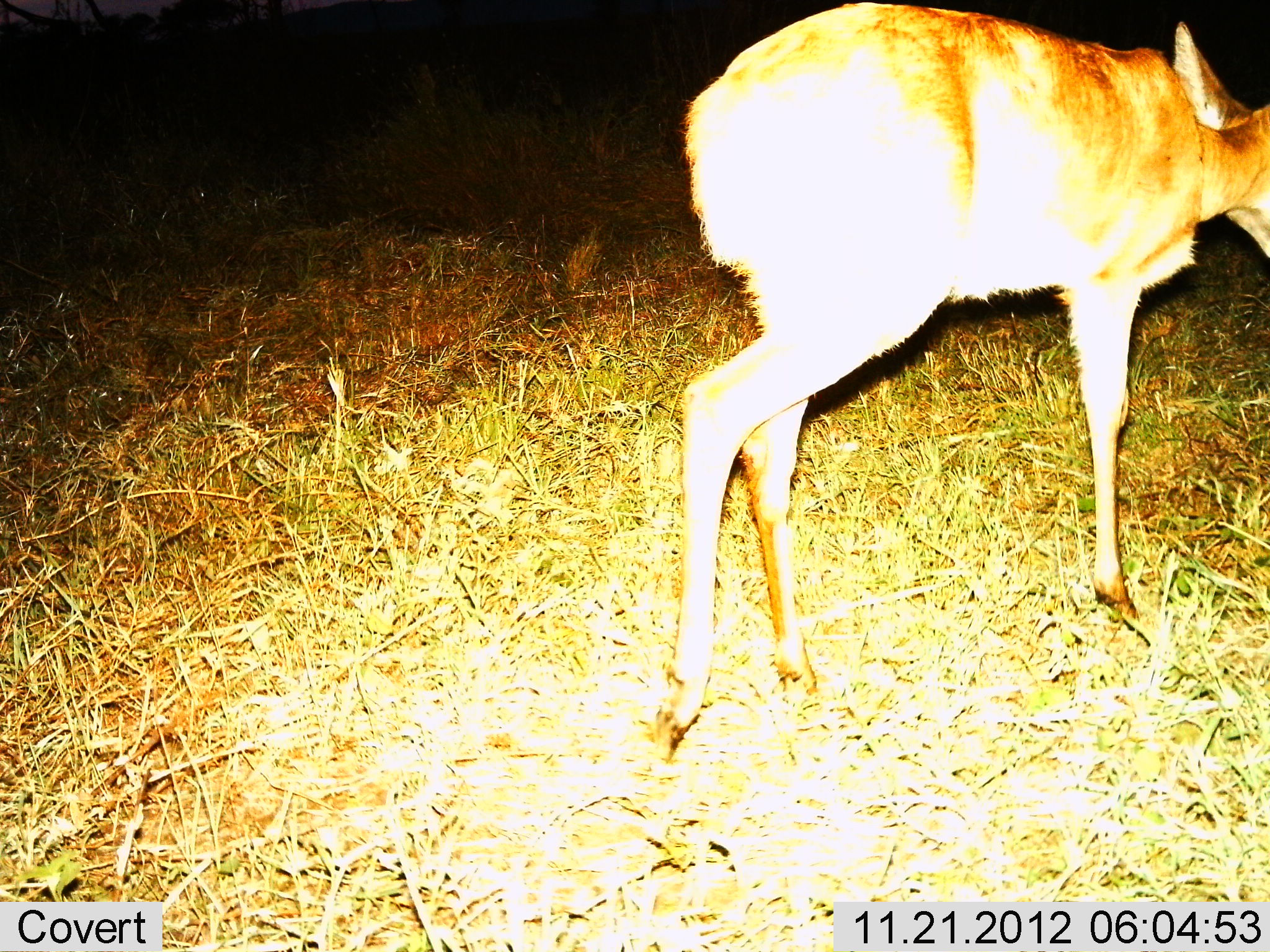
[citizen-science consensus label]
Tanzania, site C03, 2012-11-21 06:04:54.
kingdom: Animalia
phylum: Chordata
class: Mammalia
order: Artiodactyla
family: Bovidae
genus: Redunca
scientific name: Redunca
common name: reedbuck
Reedbuck (Redunca), count 1. Behavior (volunteer vote fractions): standing 42%, resting 0%, moving 58%, interacting 0%. Young present (vote fraction): 0%. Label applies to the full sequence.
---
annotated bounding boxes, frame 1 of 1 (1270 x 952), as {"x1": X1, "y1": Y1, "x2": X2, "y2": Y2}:
animal: {"x1": 670, "y1": 0, "x2": 1270, "y2": 729}